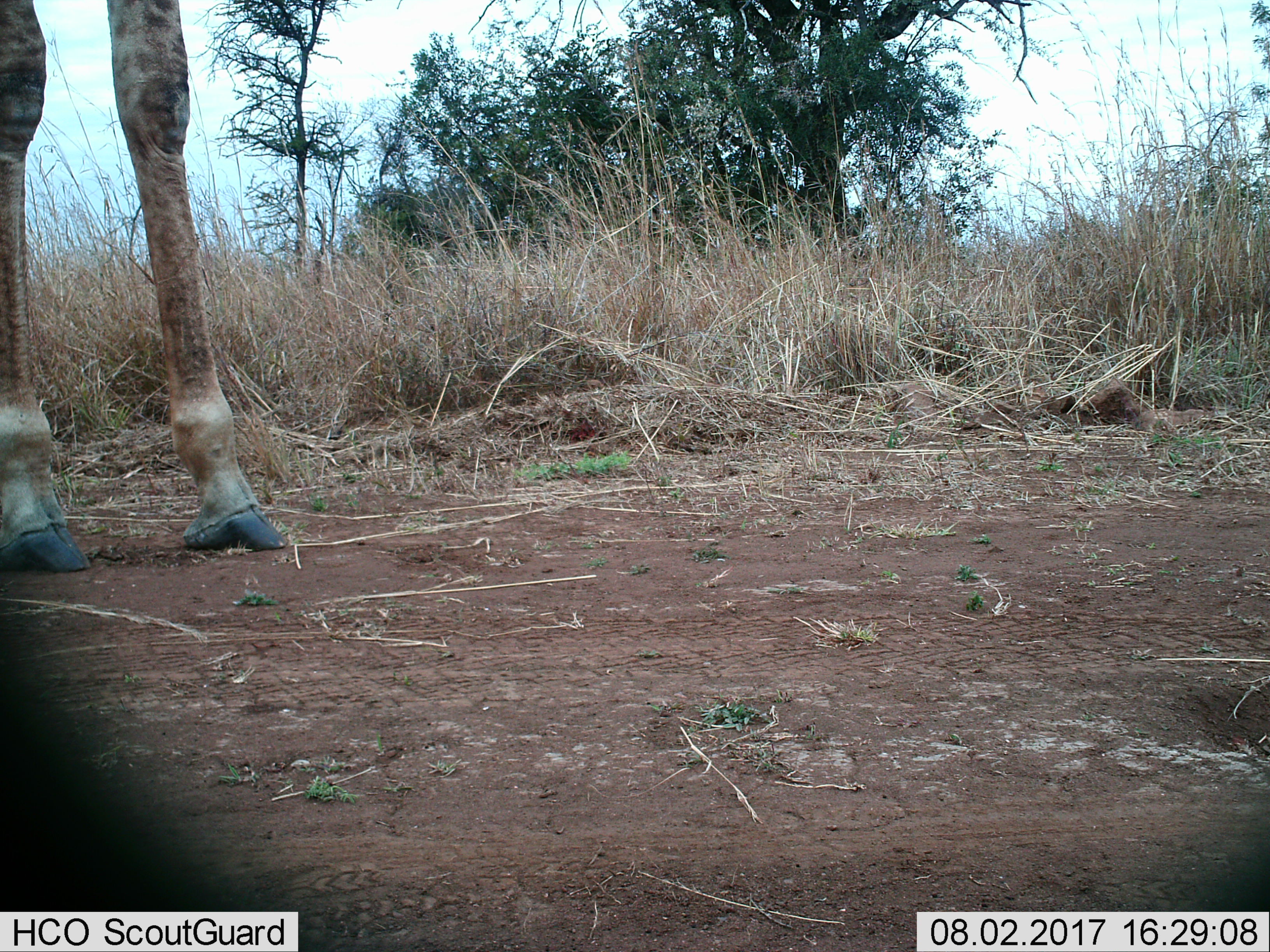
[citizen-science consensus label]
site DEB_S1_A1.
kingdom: Animalia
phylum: Chordata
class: Mammalia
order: Artiodactyla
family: Giraffidae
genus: Giraffa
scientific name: Giraffa camelopardalis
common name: giraffe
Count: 1.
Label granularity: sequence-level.